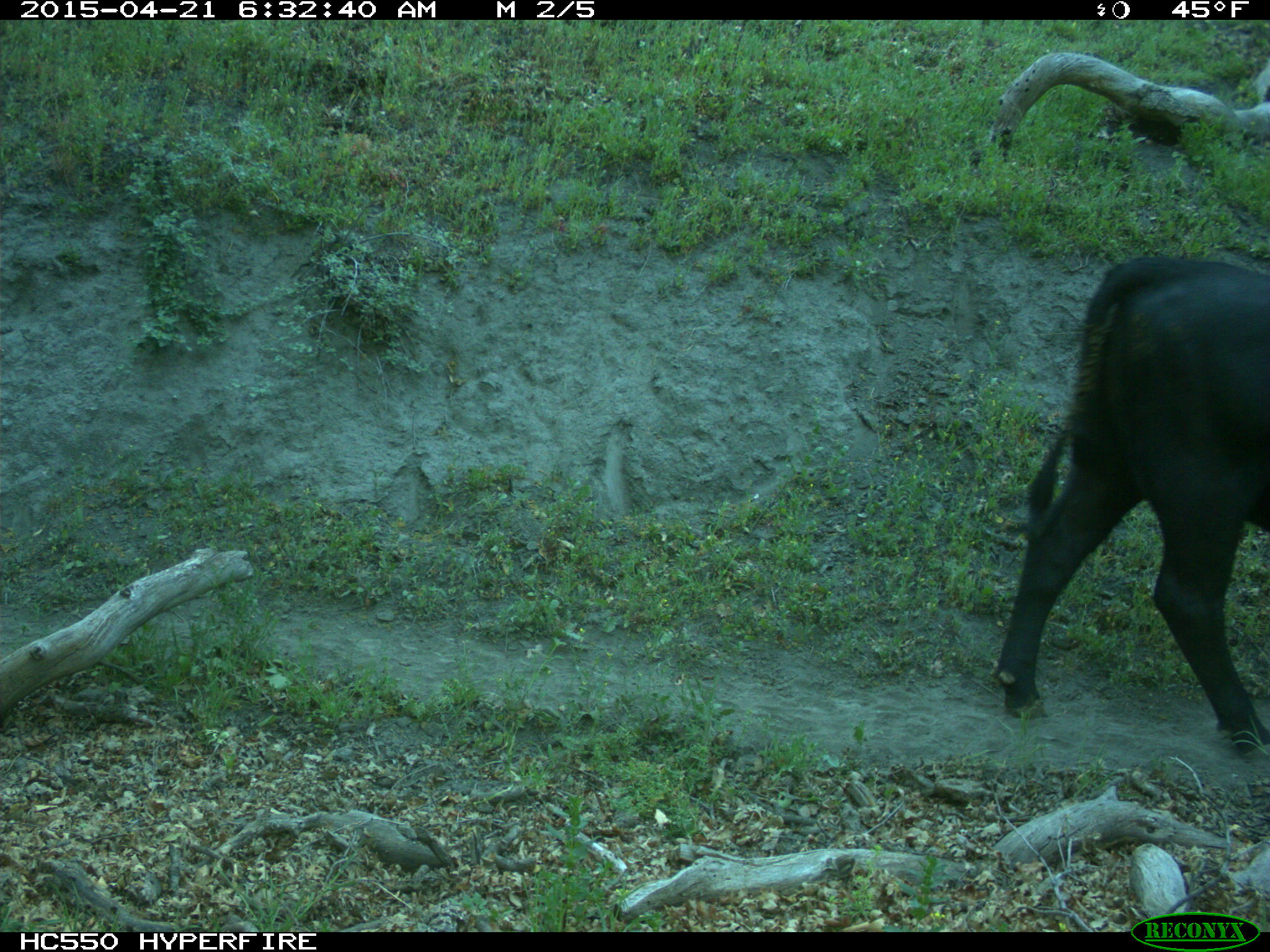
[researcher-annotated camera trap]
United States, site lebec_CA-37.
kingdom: Animalia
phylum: Chordata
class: Mammalia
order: Artiodactyla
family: Bovidae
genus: Bos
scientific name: Bos taurus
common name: domestic cow